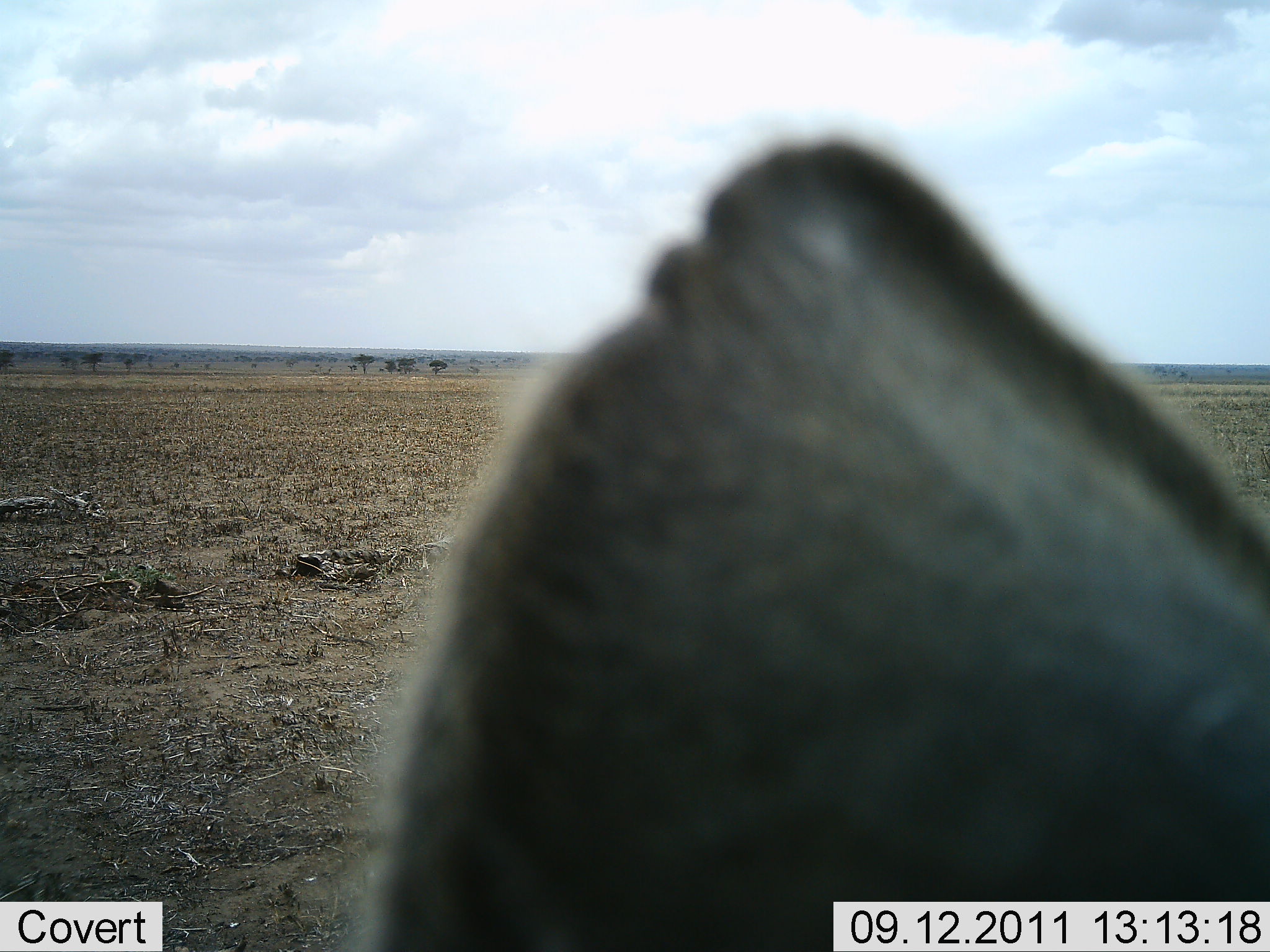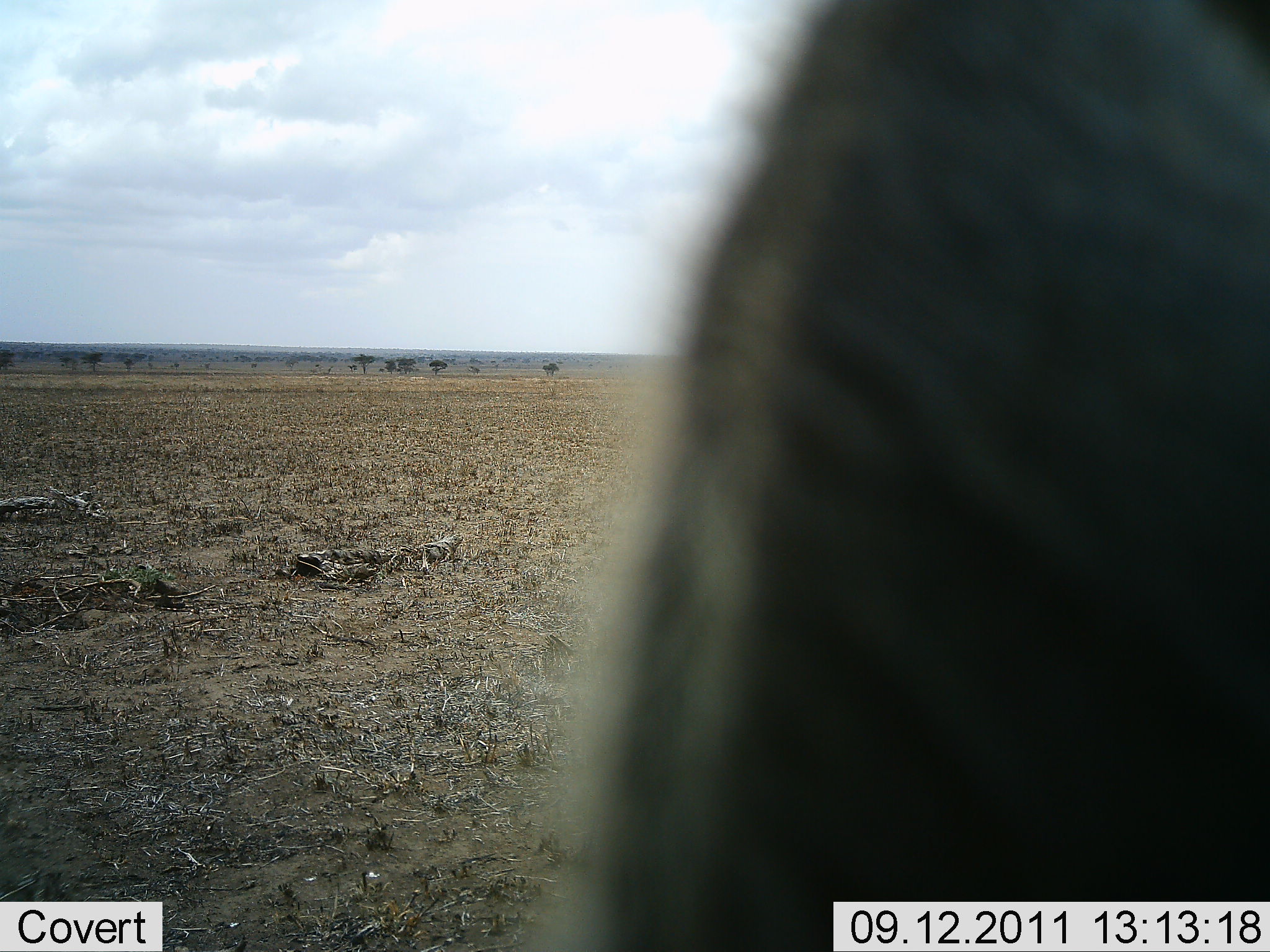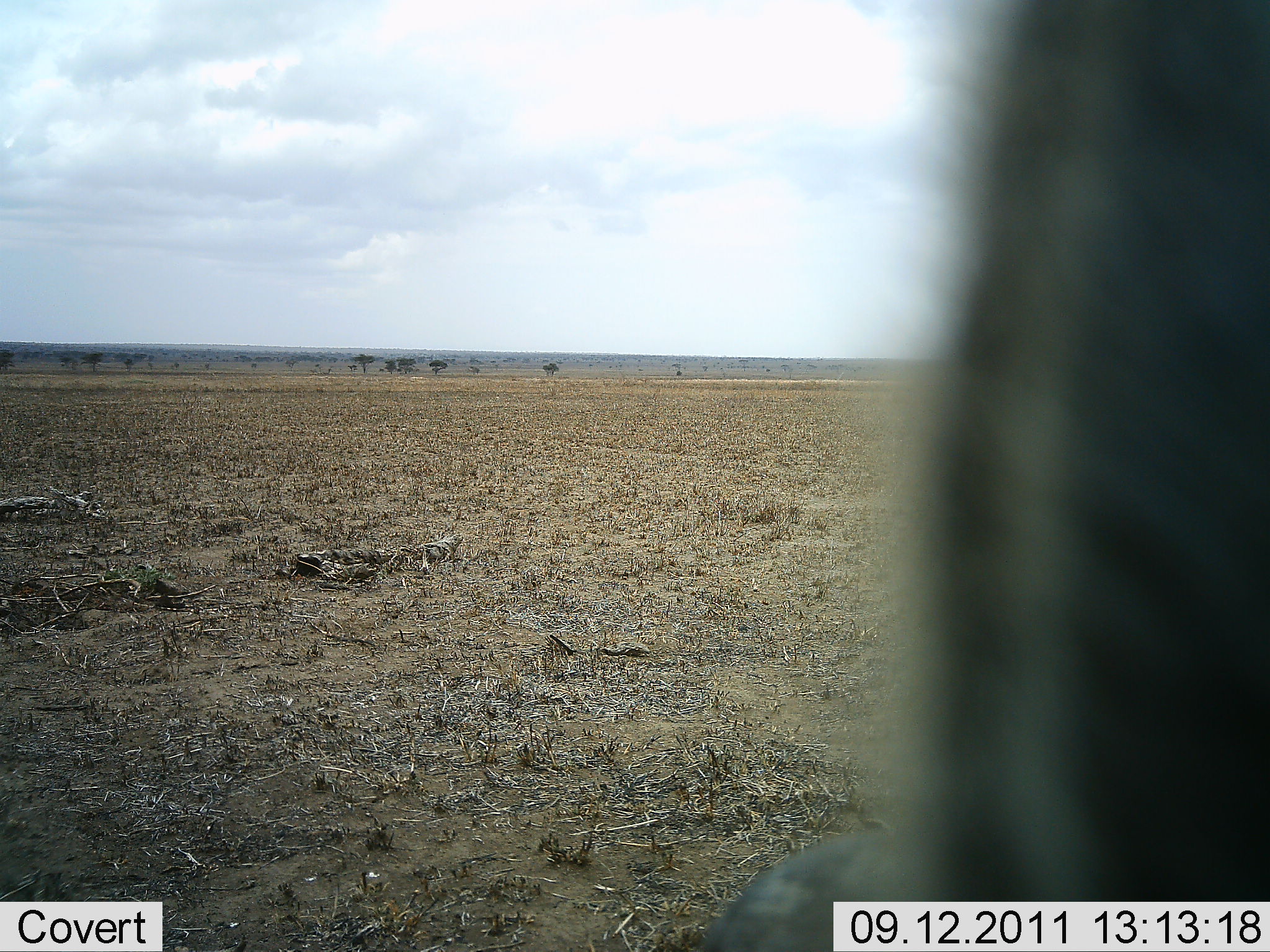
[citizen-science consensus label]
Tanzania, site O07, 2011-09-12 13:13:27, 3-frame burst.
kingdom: Animalia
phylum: Chordata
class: Mammalia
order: Carnivora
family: Hyaenidae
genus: Crocuta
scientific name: Crocuta crocuta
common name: spotted hyena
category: hyenaspotted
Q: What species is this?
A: Hyenaspotted (spotted hyena) (Crocuta crocuta).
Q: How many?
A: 1.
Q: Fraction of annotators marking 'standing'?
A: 100%.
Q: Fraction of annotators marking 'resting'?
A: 0%.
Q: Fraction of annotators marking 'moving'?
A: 0%.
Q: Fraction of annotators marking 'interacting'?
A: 0%.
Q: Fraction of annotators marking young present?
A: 0%.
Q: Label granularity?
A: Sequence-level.